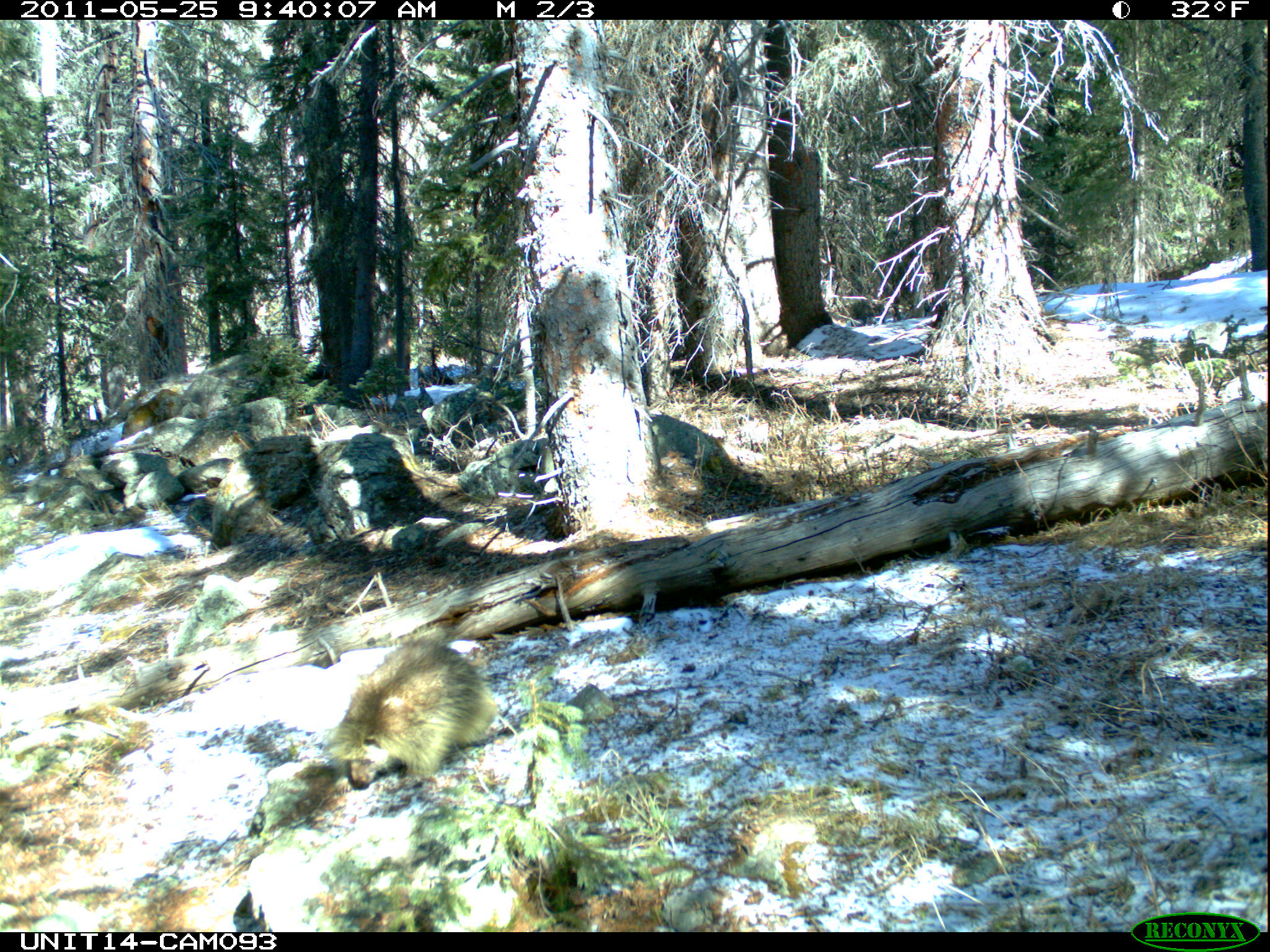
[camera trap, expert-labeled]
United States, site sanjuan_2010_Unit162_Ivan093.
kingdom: Animalia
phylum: Chordata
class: Mammalia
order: Rodentia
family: Erethizontidae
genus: Erethizon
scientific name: Erethizon dorsatum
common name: north american porcupine